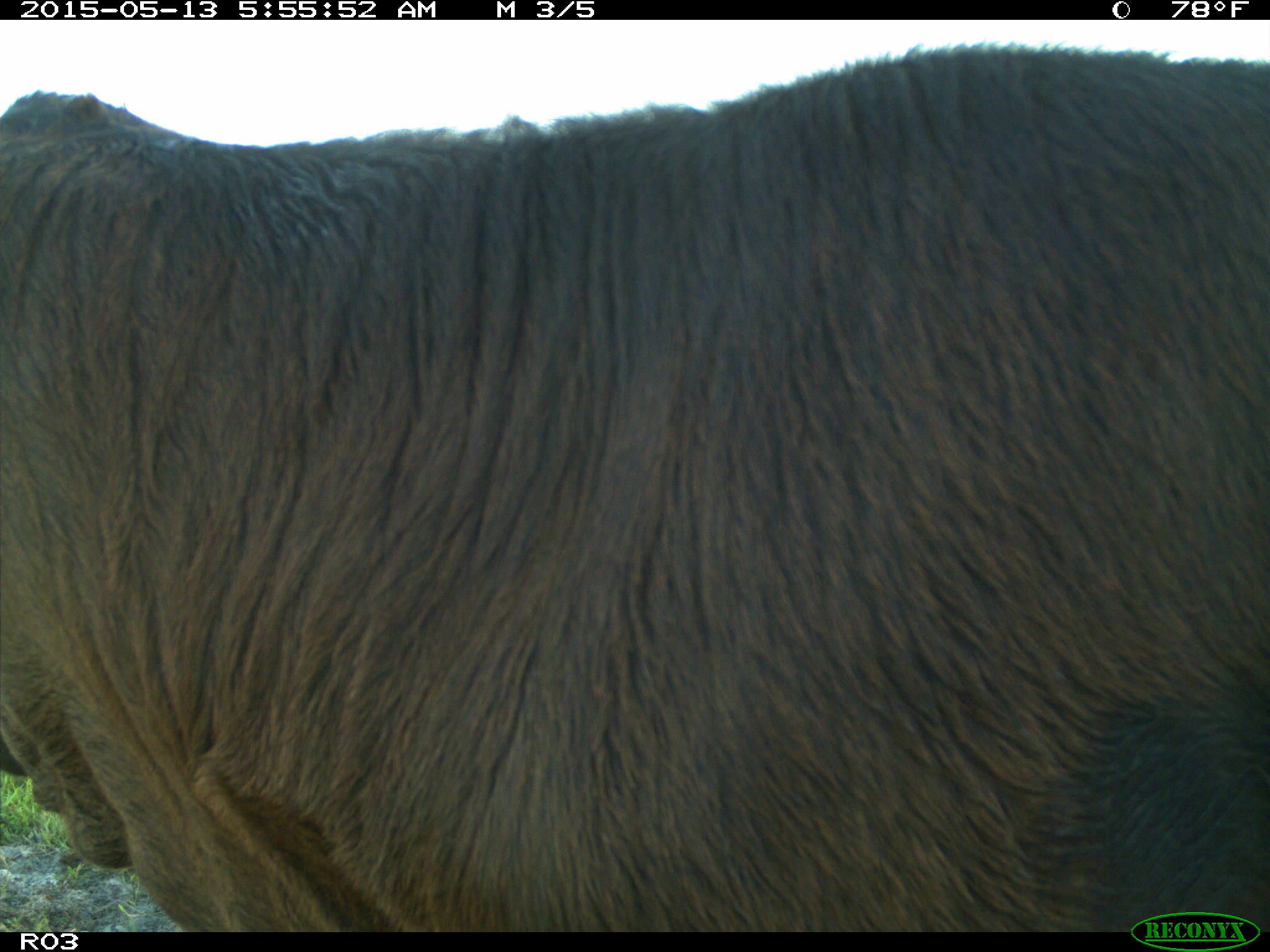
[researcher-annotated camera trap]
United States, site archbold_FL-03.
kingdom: Animalia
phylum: Chordata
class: Mammalia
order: Artiodactyla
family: Bovidae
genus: Bos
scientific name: Bos taurus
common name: domestic cow